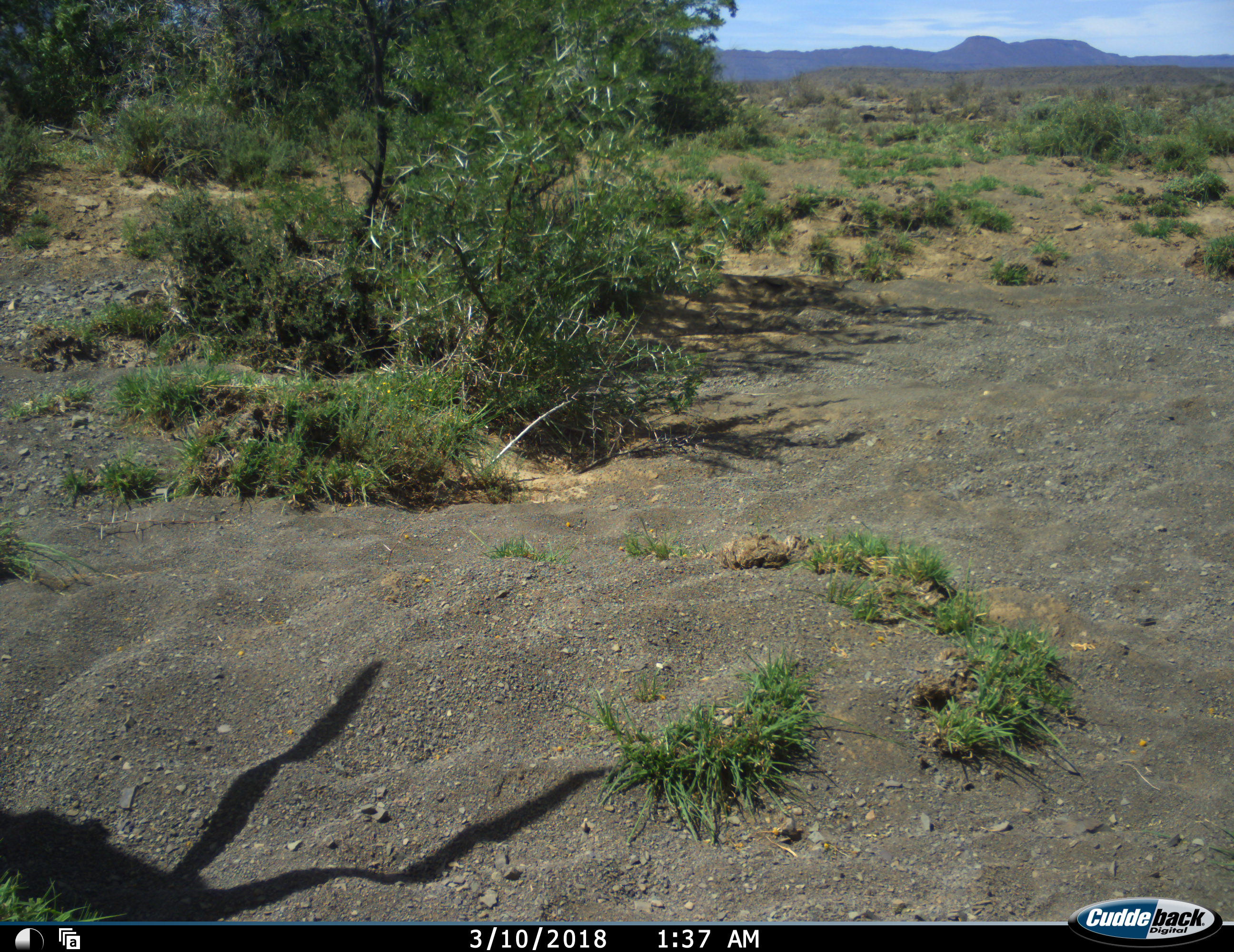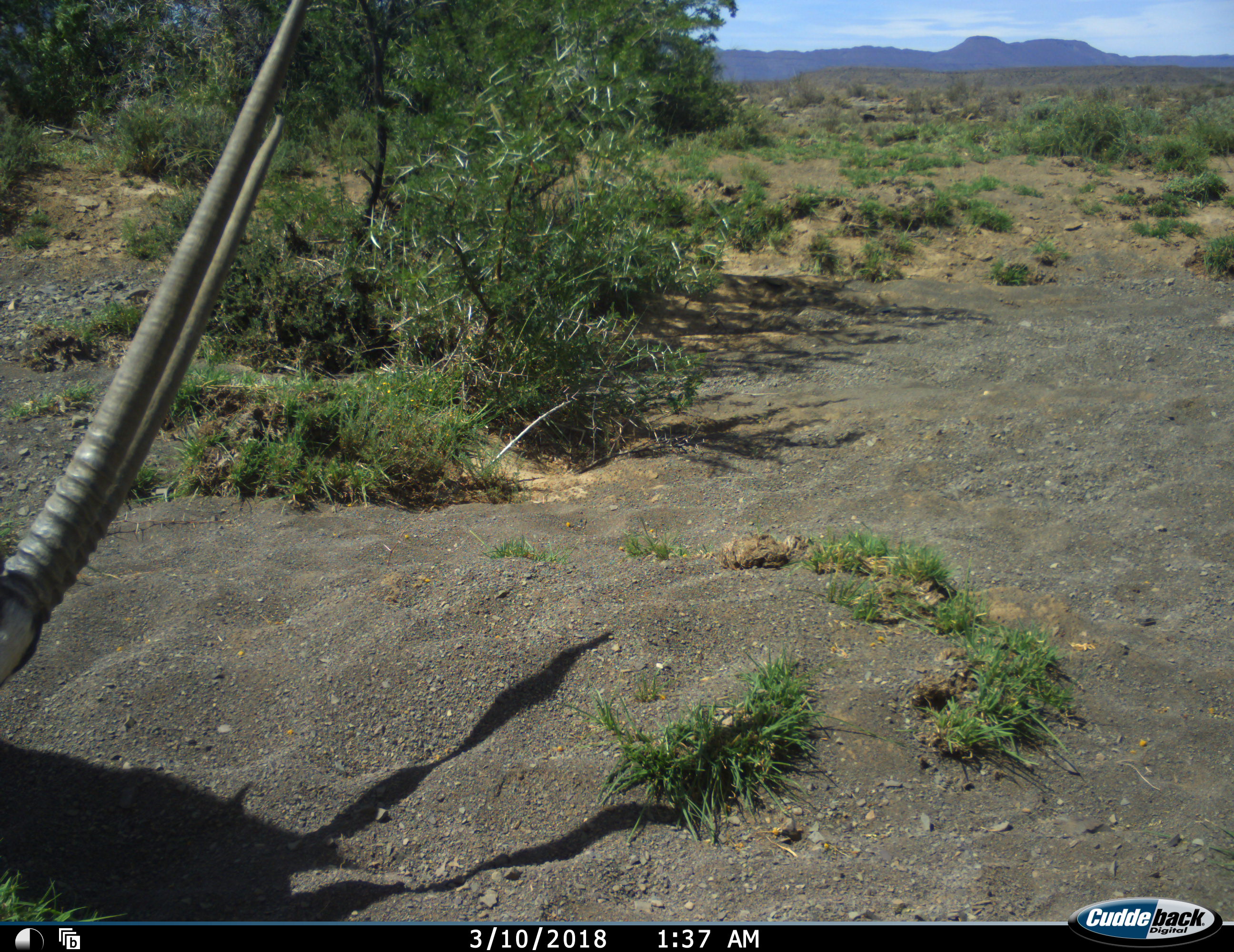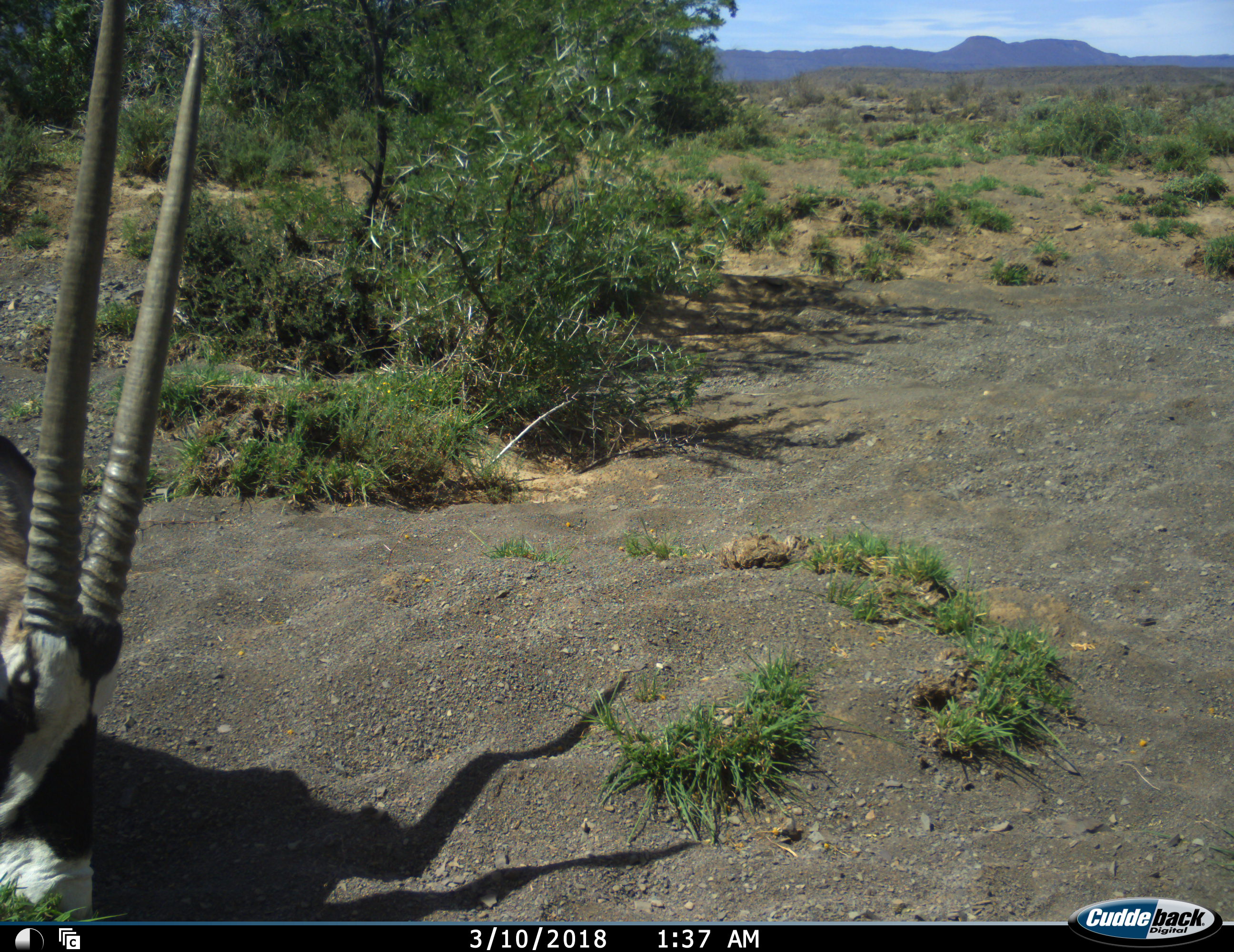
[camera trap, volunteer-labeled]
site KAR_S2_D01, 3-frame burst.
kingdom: Animalia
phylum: Chordata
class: Mammalia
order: Artiodactyla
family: Bovidae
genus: Oryx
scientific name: Oryx gazella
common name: gemsbok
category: oryx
Oryx (gemsbok) (Oryx gazella), count 1. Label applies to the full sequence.